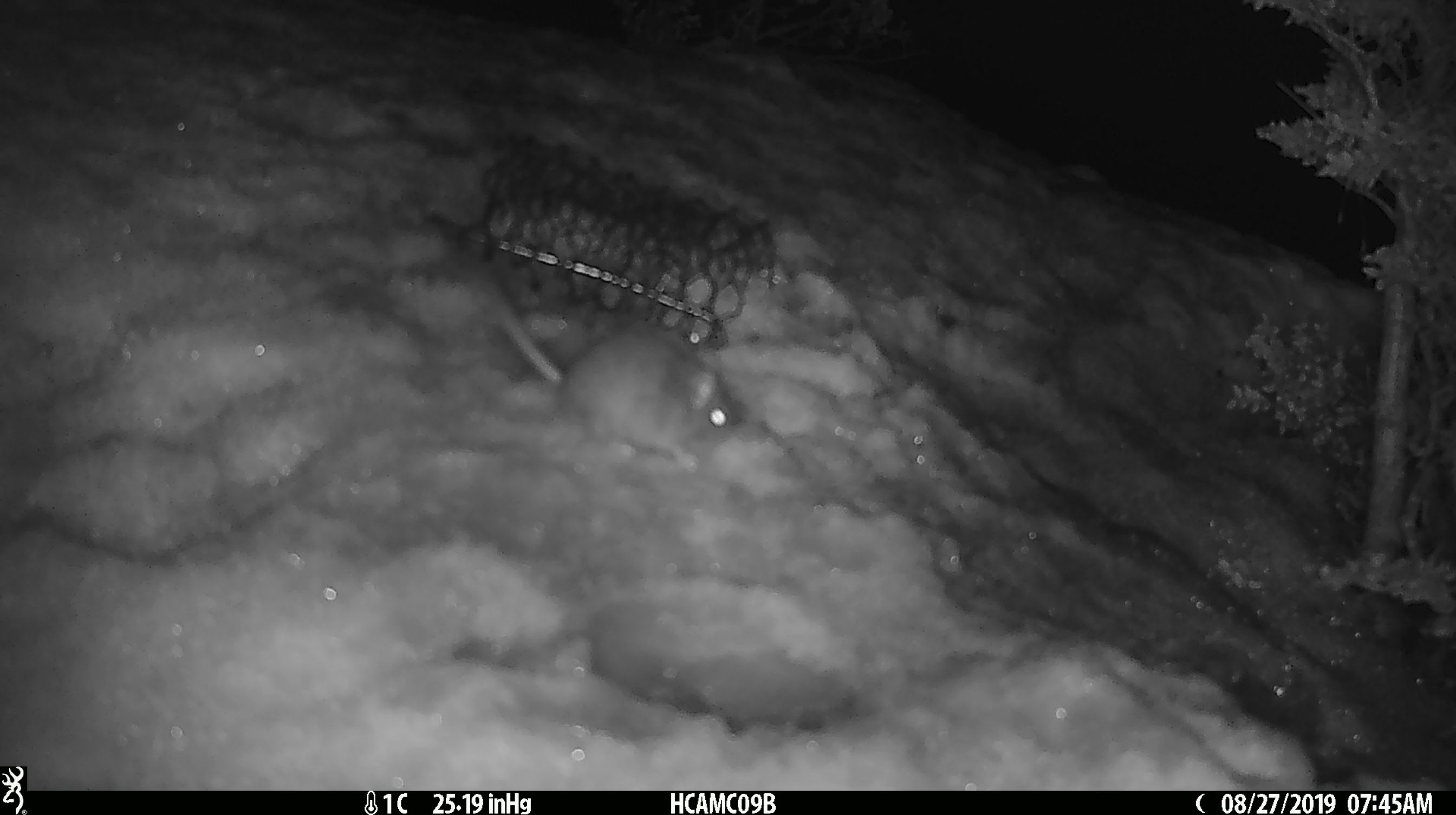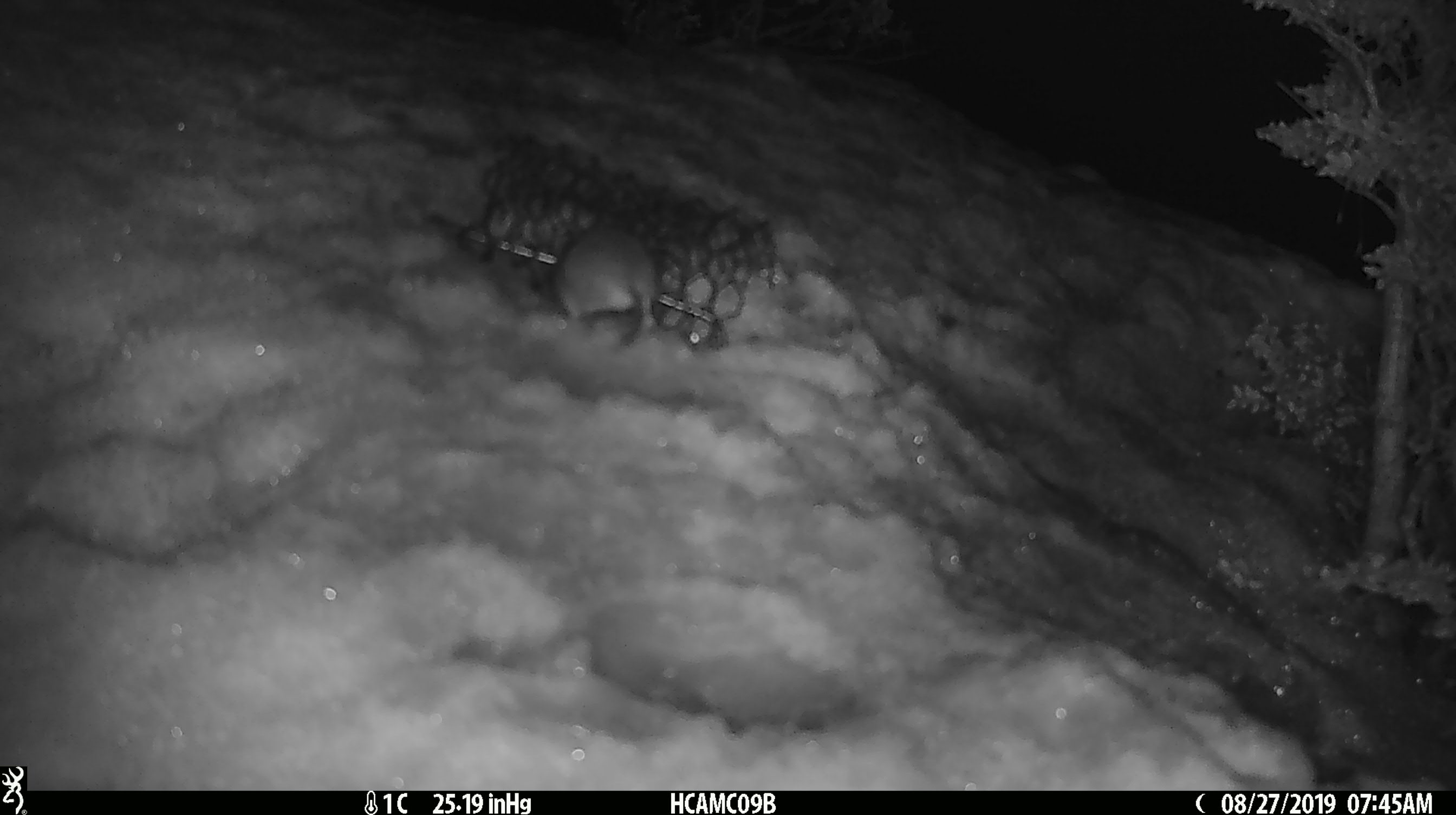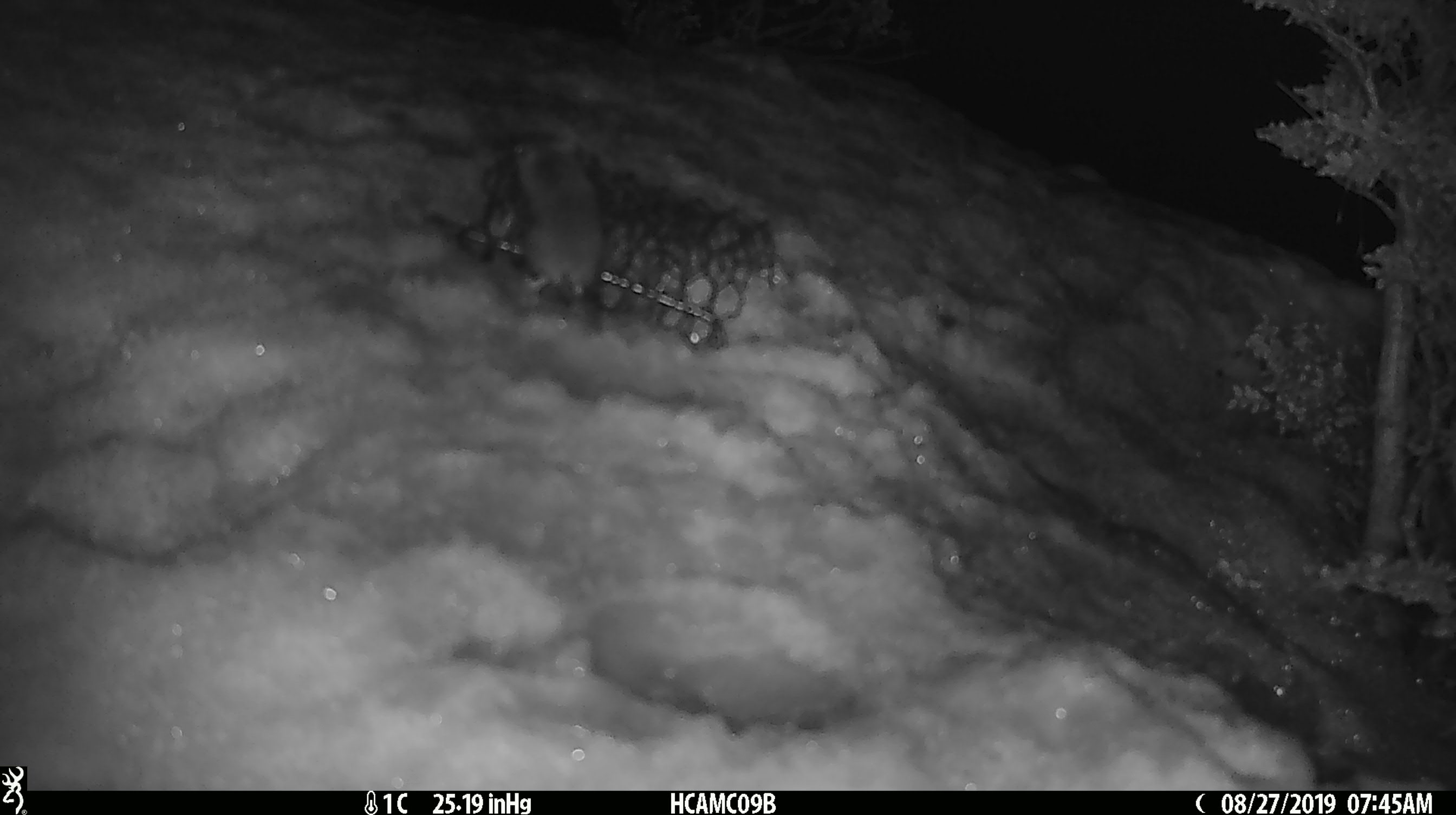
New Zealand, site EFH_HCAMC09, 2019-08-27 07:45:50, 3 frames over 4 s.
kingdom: Animalia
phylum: Chordata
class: Mammalia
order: Rodentia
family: Muridae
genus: Mus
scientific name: Mus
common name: mouse